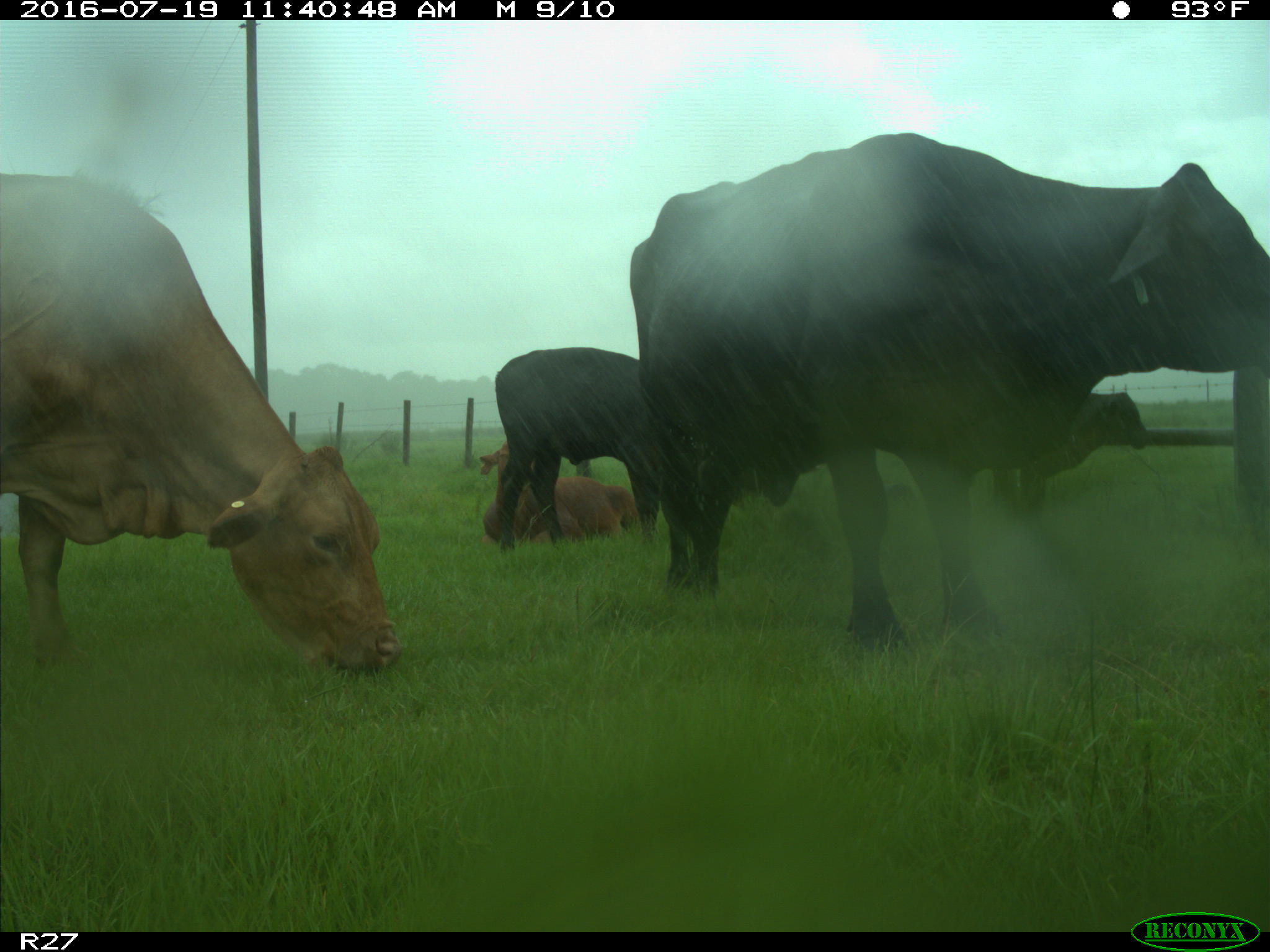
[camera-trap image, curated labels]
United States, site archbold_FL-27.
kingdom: Animalia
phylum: Chordata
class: Mammalia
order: Artiodactyla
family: Bovidae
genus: Bos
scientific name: Bos taurus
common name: domestic cow